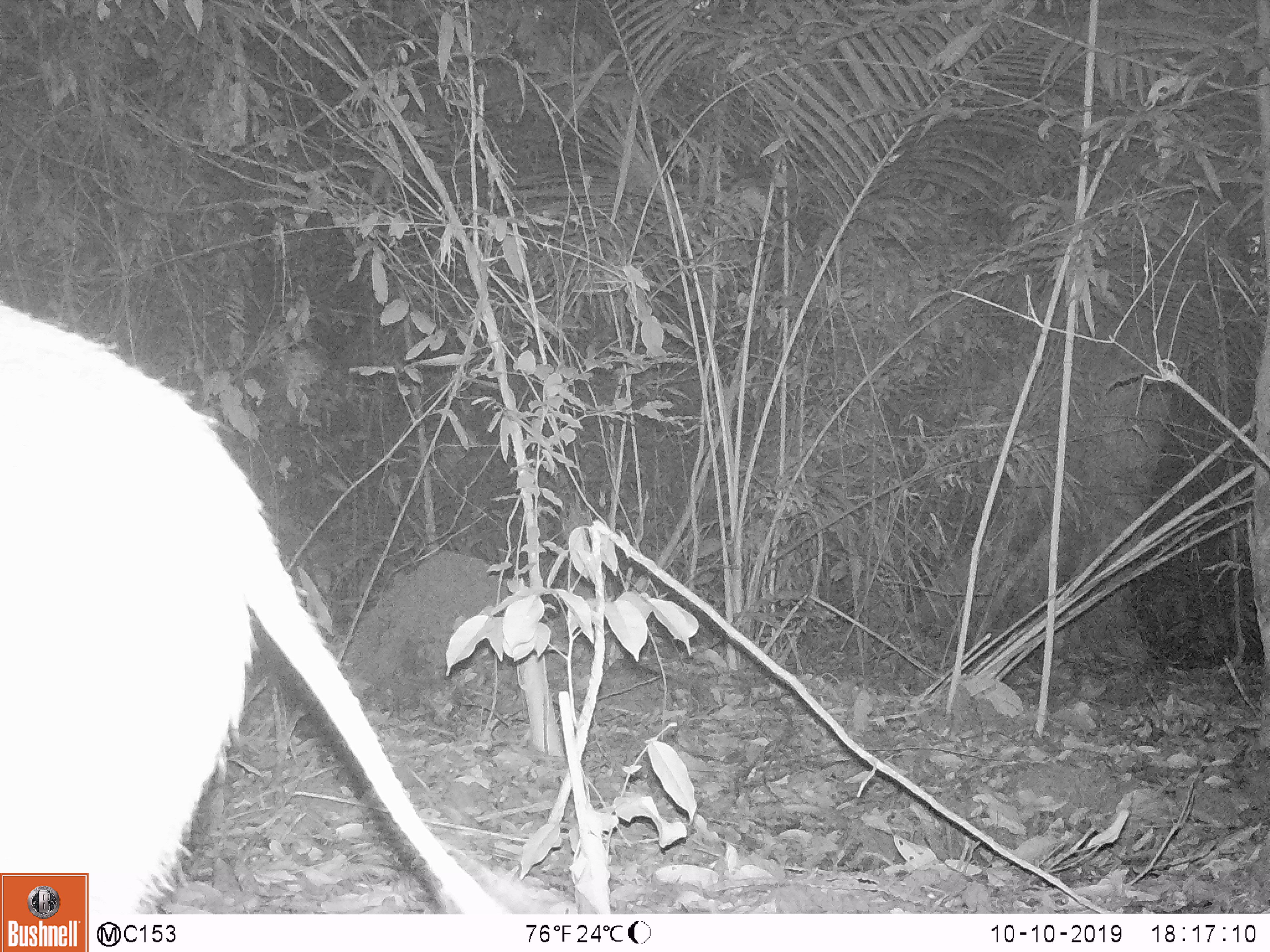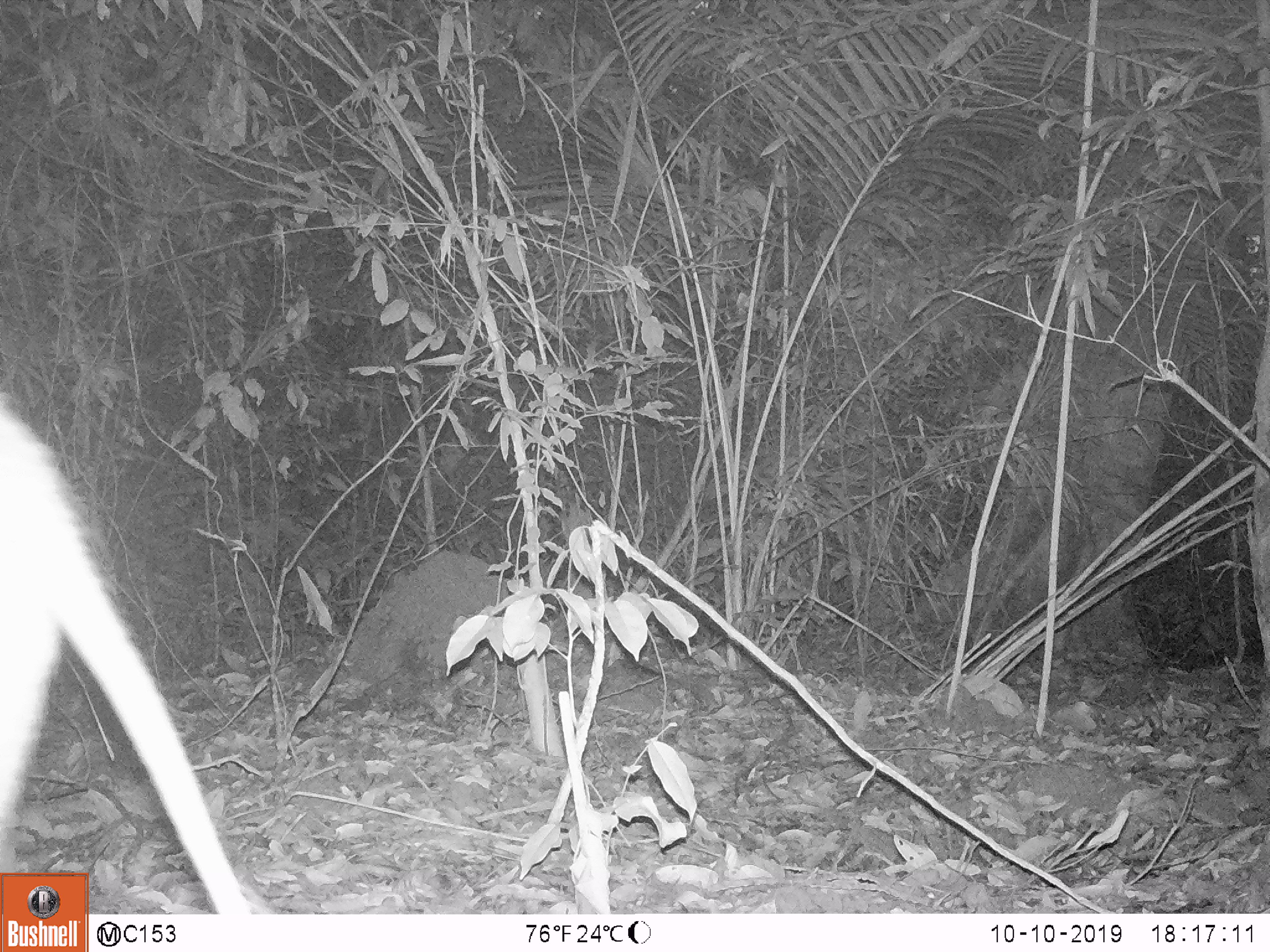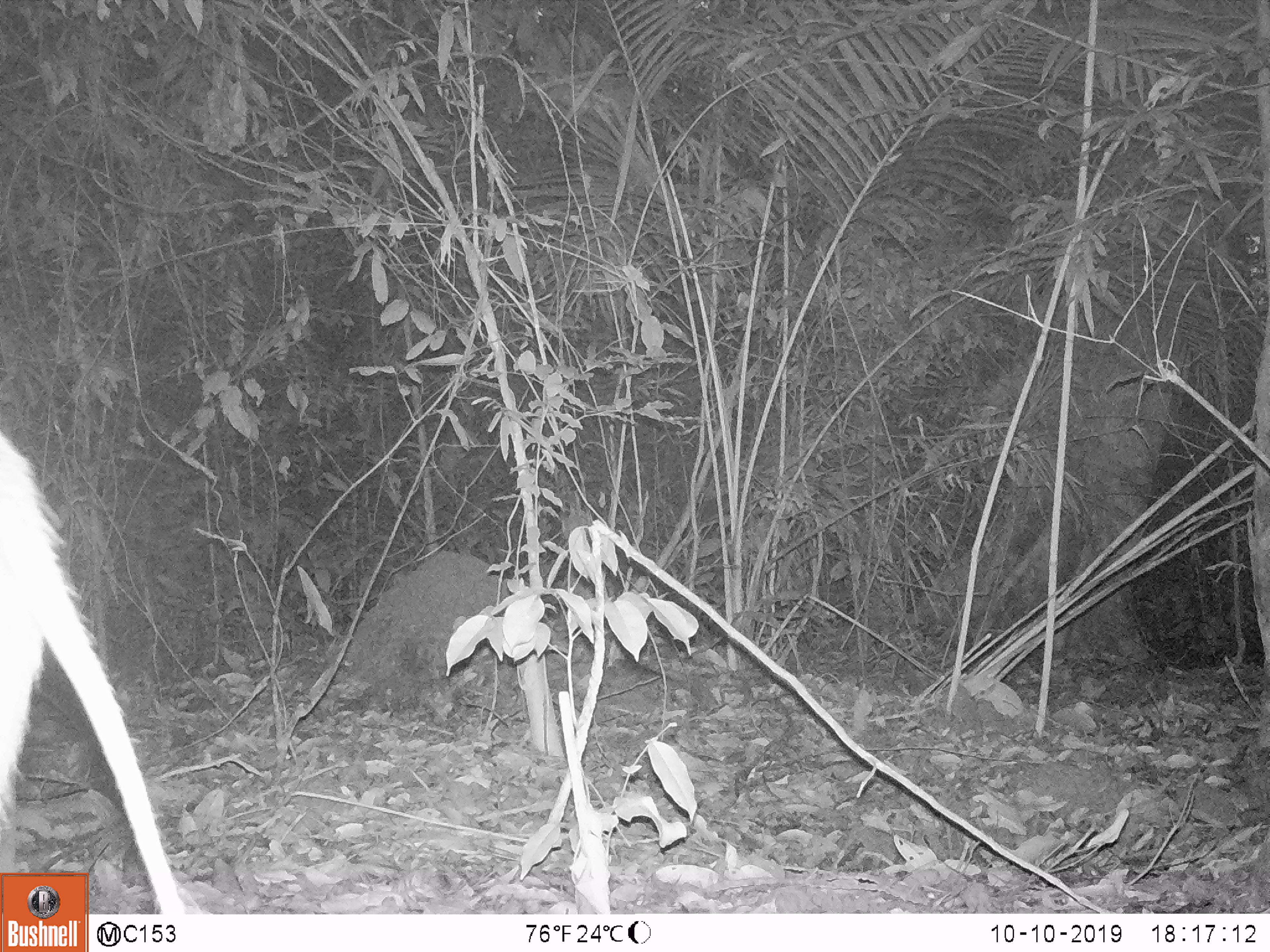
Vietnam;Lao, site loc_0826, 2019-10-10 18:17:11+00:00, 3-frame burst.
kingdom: Animalia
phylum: Chordata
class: Mammalia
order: Artiodactyla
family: Suidae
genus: Sus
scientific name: Sus scrofa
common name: eurasian wild pig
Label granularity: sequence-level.